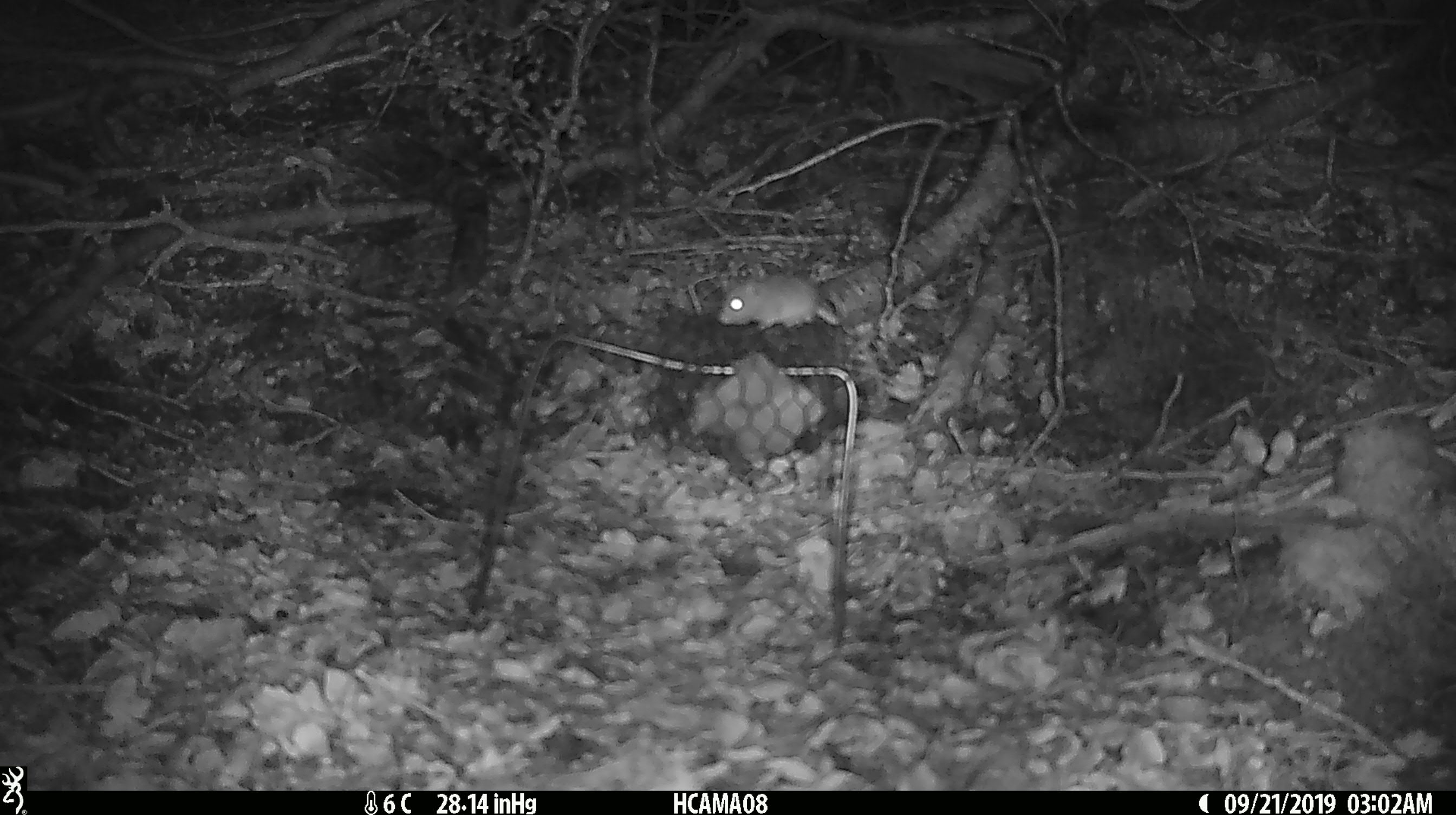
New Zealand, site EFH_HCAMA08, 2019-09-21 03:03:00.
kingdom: Animalia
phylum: Chordata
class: Mammalia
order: Rodentia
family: Muridae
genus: Mus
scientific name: Mus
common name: mouse